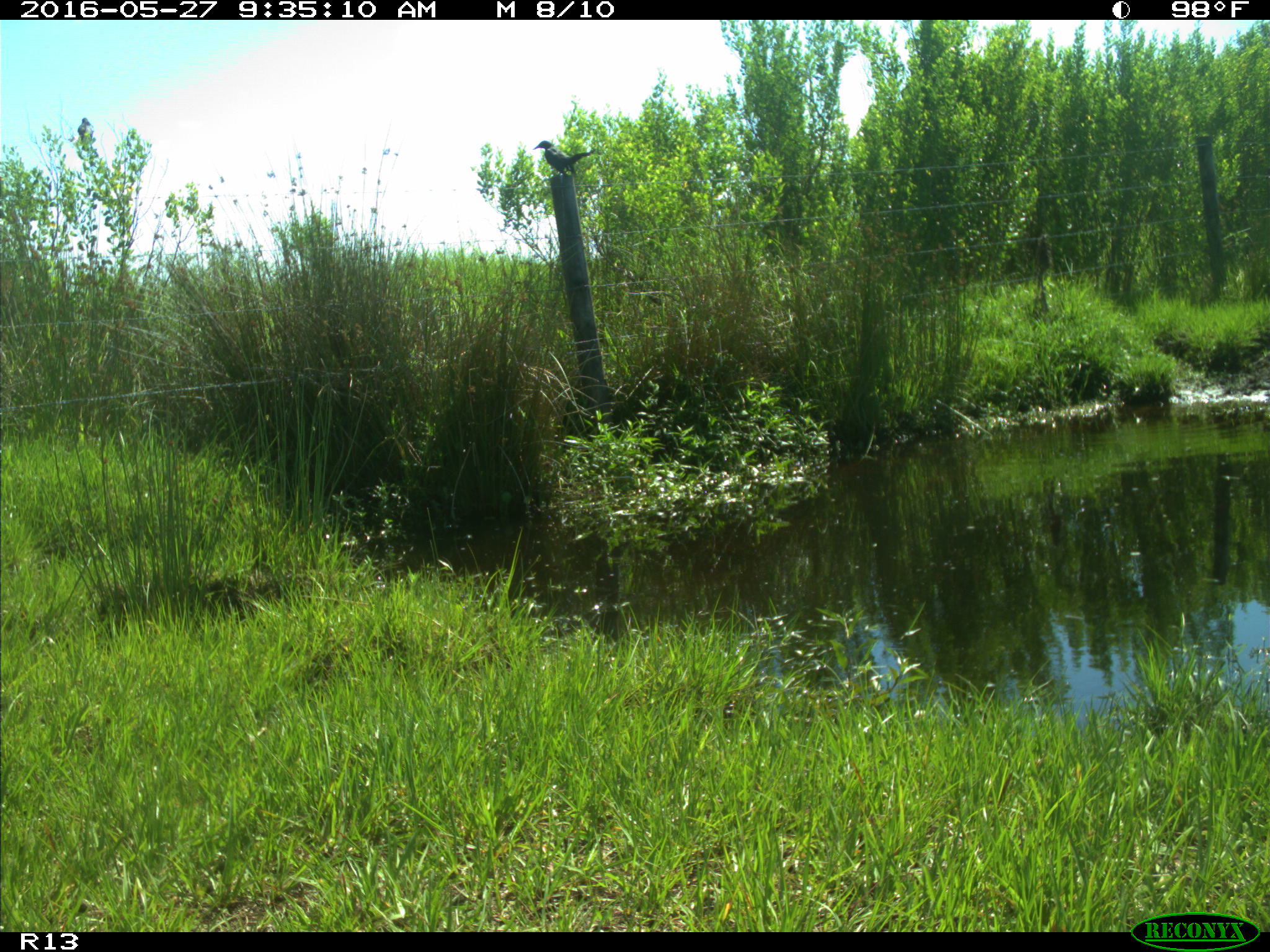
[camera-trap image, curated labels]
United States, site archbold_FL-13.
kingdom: Animalia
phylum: Chordata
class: Aves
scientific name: Aves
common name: birds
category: unidentified bird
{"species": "unidentified bird (birds) (Aves)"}